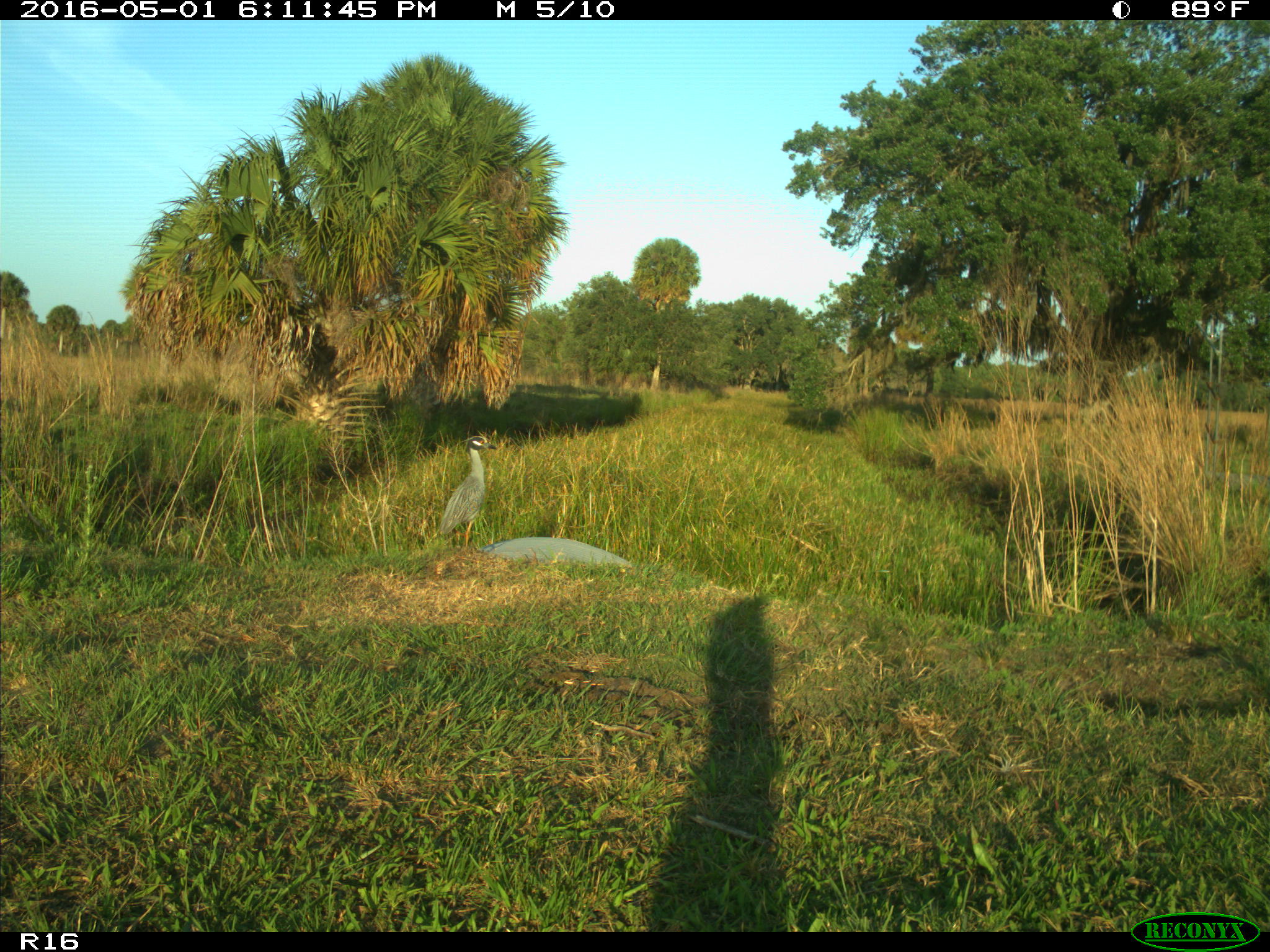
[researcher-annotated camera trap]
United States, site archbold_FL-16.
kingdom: Animalia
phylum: Chordata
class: Aves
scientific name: Aves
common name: birds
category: unidentified bird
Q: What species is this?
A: Unidentified bird (birds) (Aves).